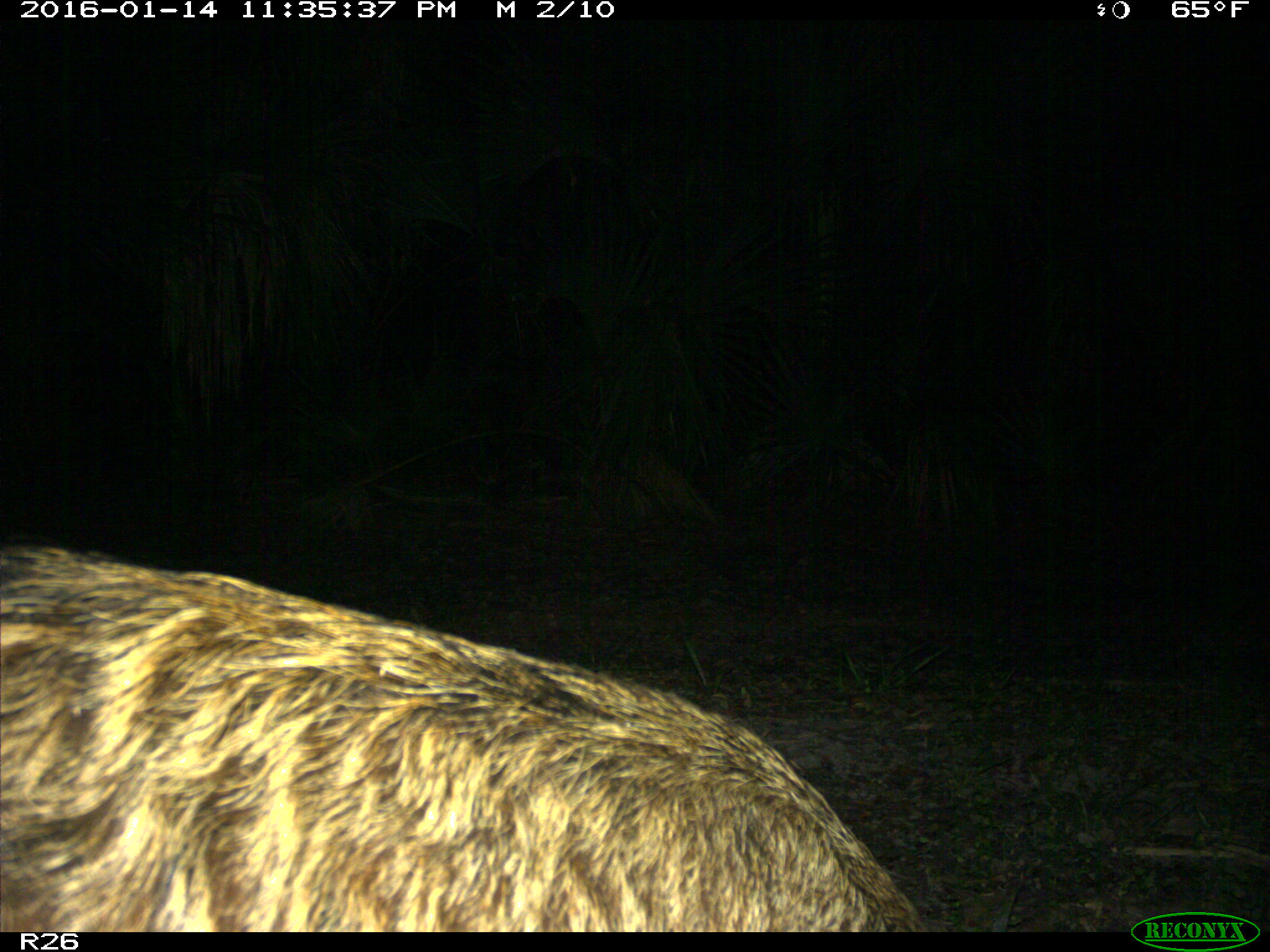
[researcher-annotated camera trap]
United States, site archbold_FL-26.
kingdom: Animalia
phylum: Chordata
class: Mammalia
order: Artiodactyla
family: Suidae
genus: Sus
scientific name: Sus scrofa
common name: wild boar